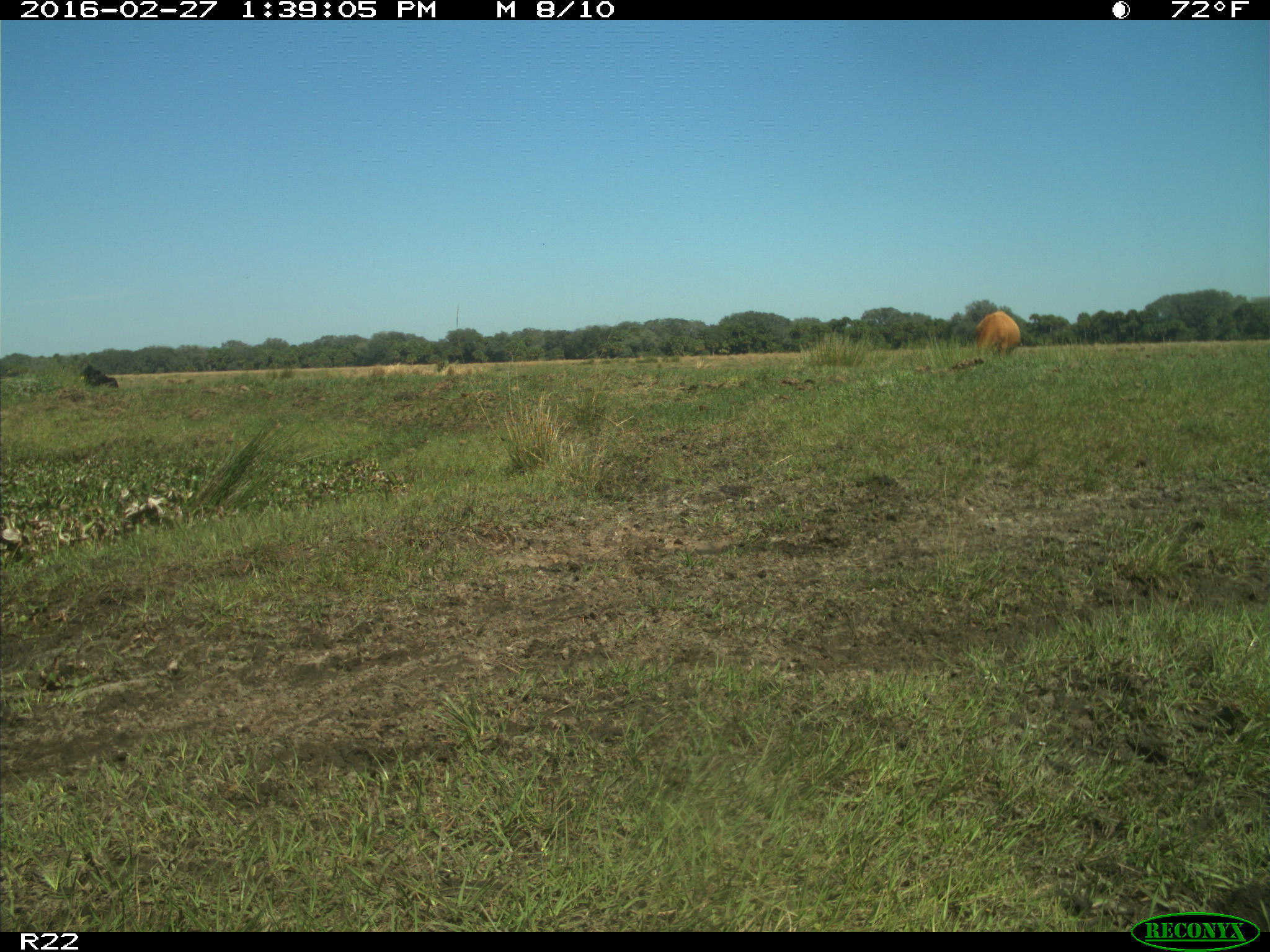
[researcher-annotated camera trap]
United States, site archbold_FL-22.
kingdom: Animalia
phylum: Chordata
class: Mammalia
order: Artiodactyla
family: Bovidae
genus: Bos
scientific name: Bos taurus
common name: domestic cow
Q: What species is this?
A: Bos taurus (domestic cow).